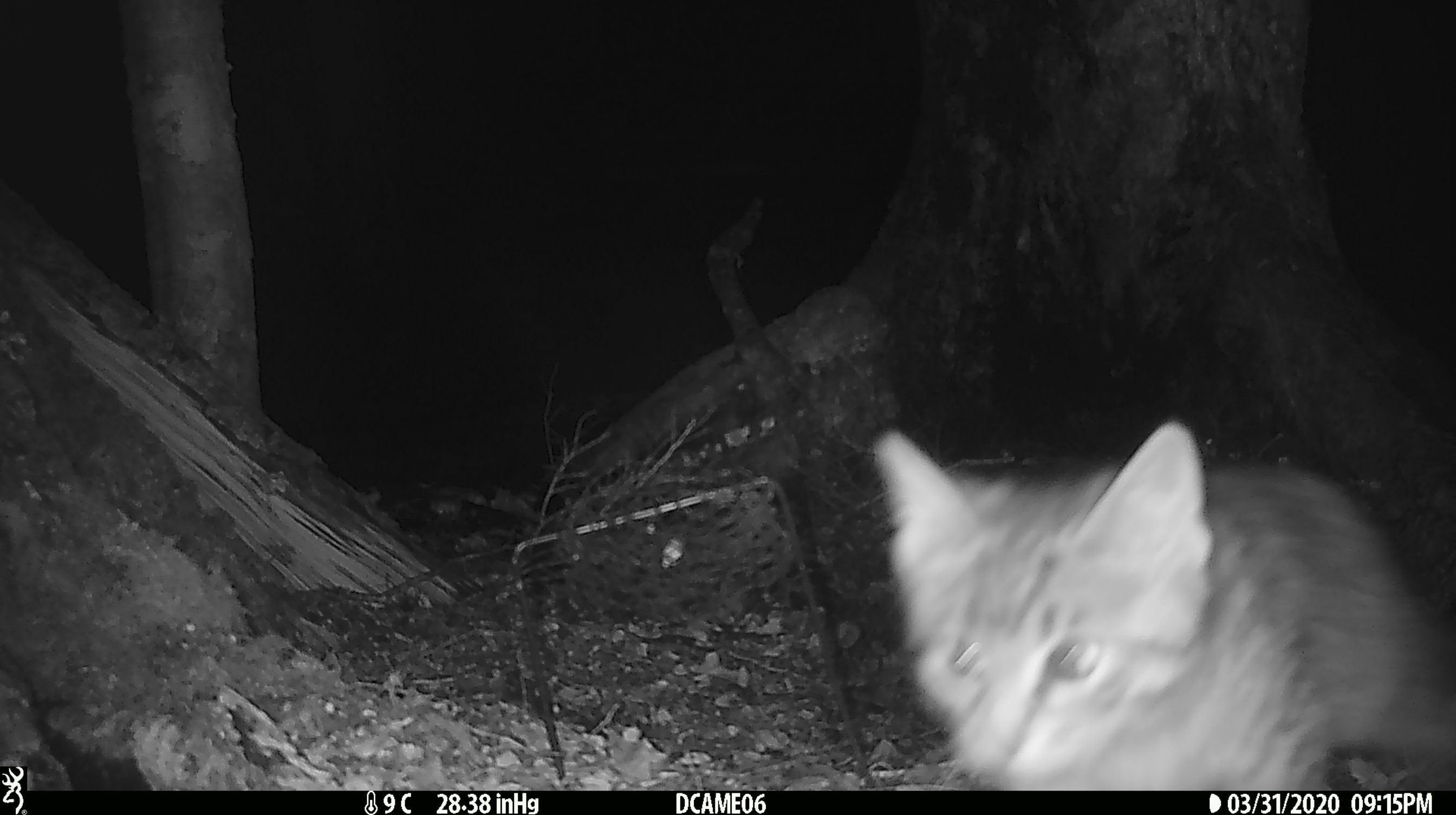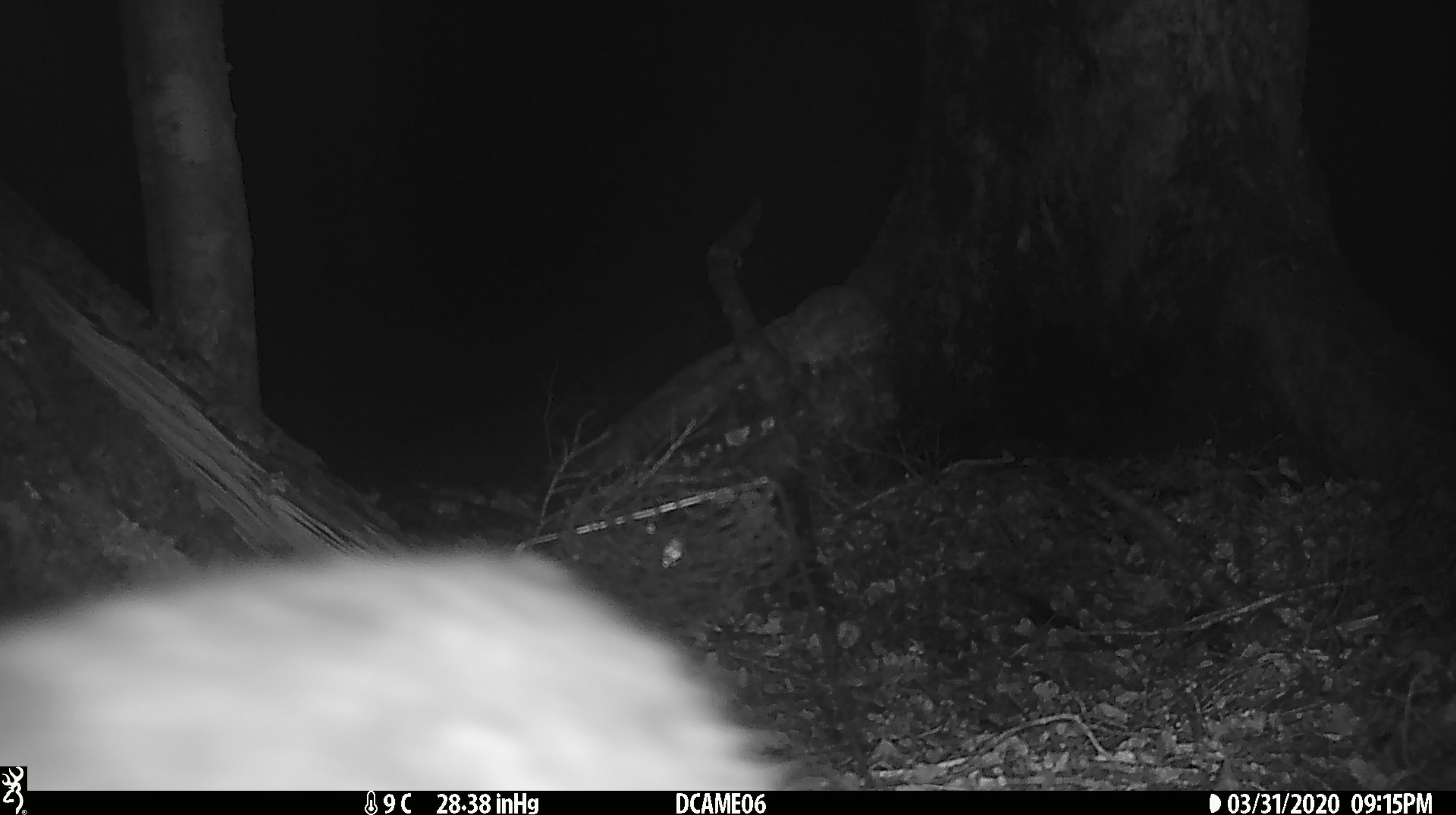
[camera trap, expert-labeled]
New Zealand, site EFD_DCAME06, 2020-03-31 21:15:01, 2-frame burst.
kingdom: Animalia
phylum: Chordata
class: Mammalia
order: Carnivora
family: Felidae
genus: Felis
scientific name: Felis catus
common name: domestic cat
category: cat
Cat (domestic cat) (Felis catus).